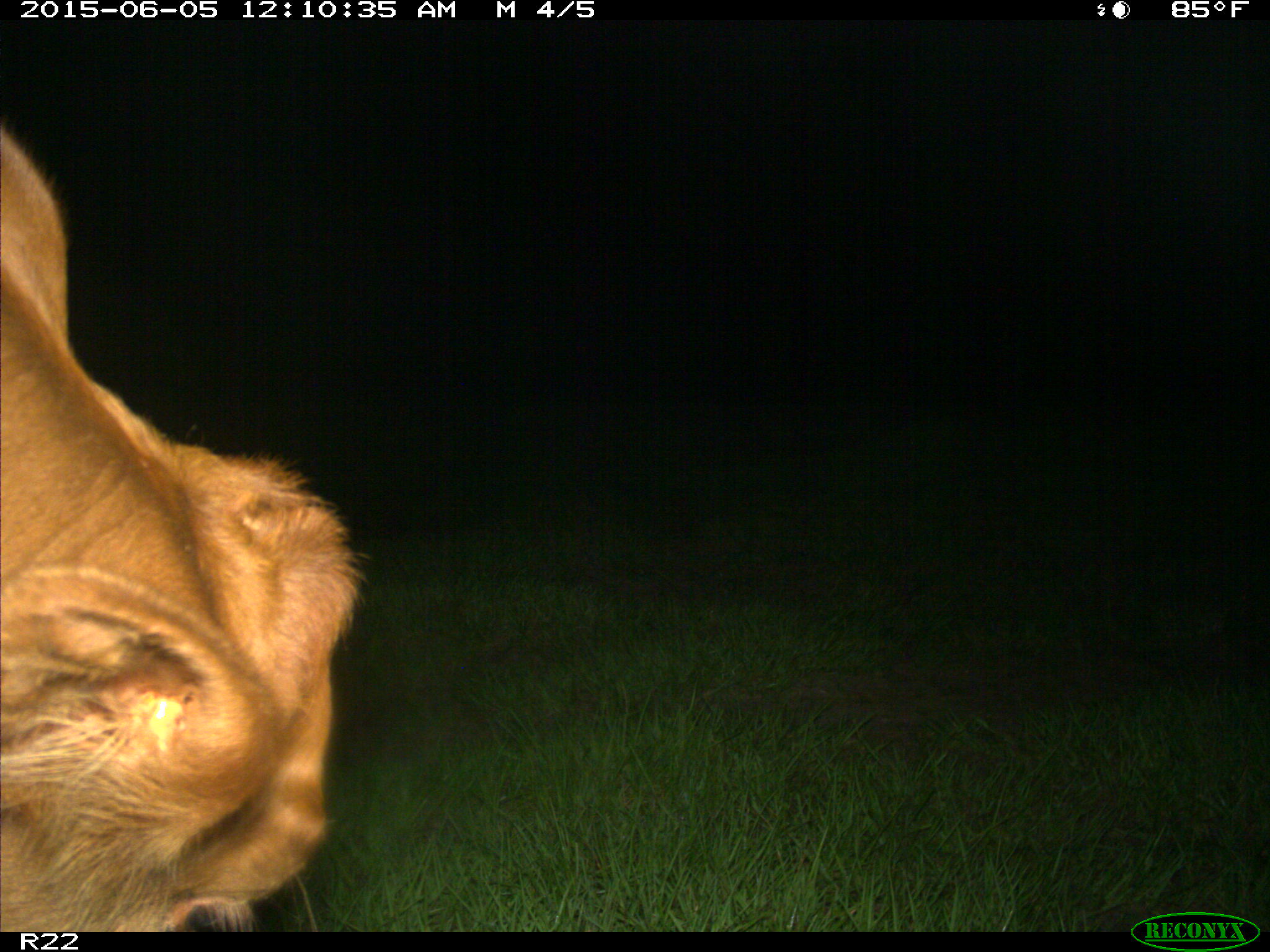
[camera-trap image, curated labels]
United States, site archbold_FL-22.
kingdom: Animalia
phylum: Chordata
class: Mammalia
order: Artiodactyla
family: Bovidae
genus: Bos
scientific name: Bos taurus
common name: domestic cow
Bos taurus (domestic cow).